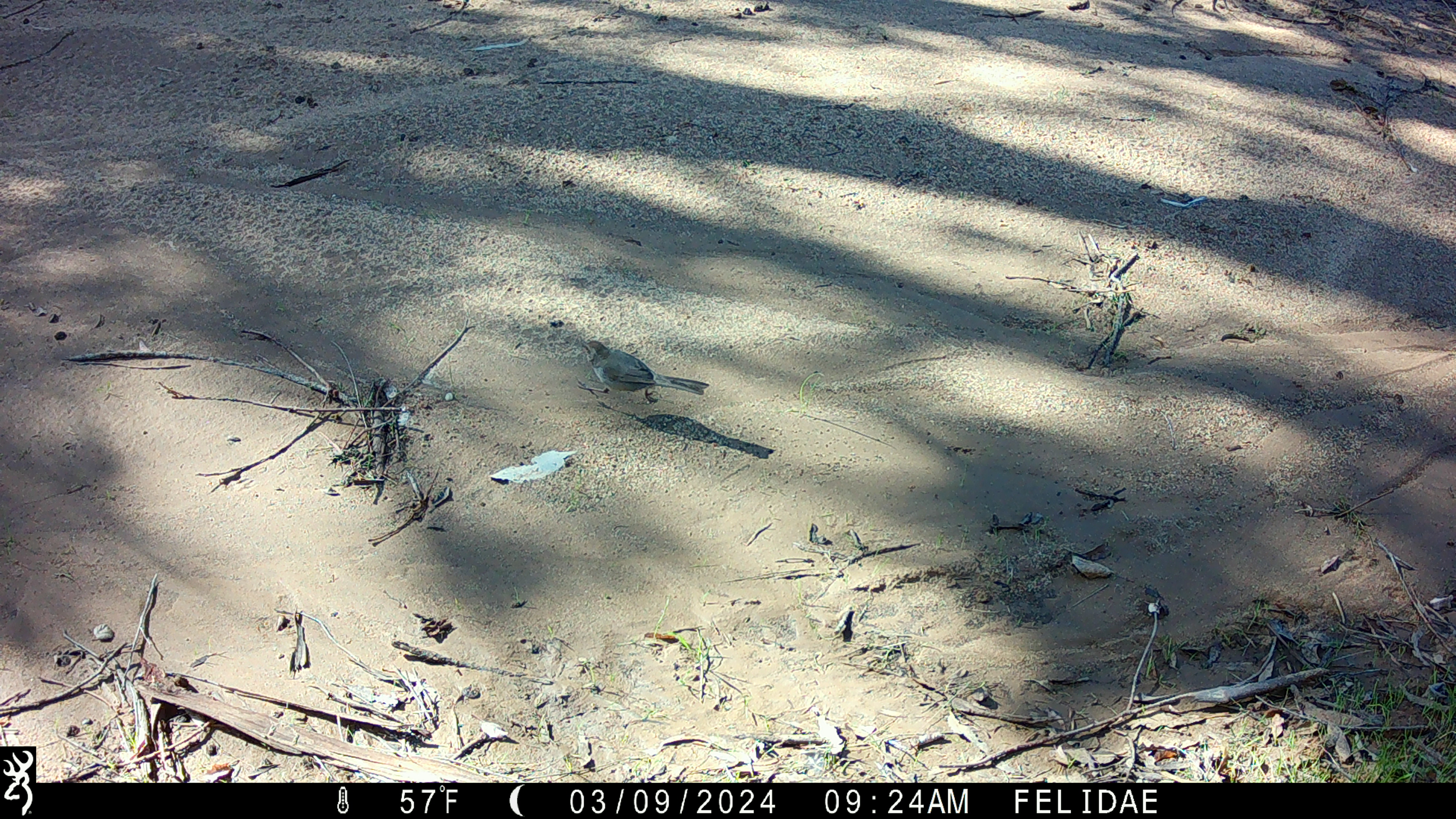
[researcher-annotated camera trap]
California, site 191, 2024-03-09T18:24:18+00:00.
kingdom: Animalia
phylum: Chordata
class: Aves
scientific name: Aves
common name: bird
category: unknown bird